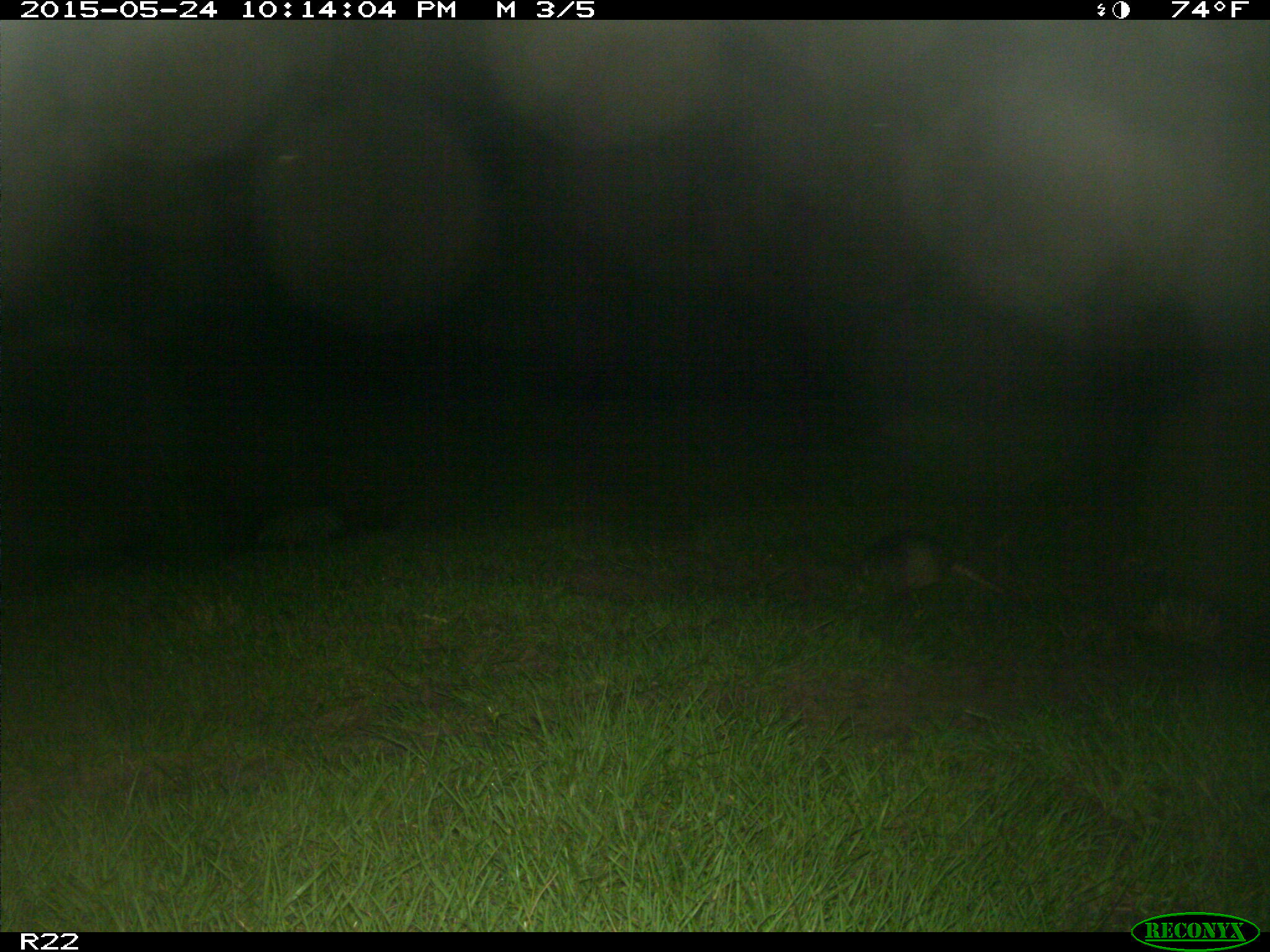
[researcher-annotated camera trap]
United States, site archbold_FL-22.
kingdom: Animalia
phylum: Chordata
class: Mammalia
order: Artiodactyla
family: Bovidae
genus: Bos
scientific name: Bos taurus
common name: domestic cow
Bos taurus (domestic cow).